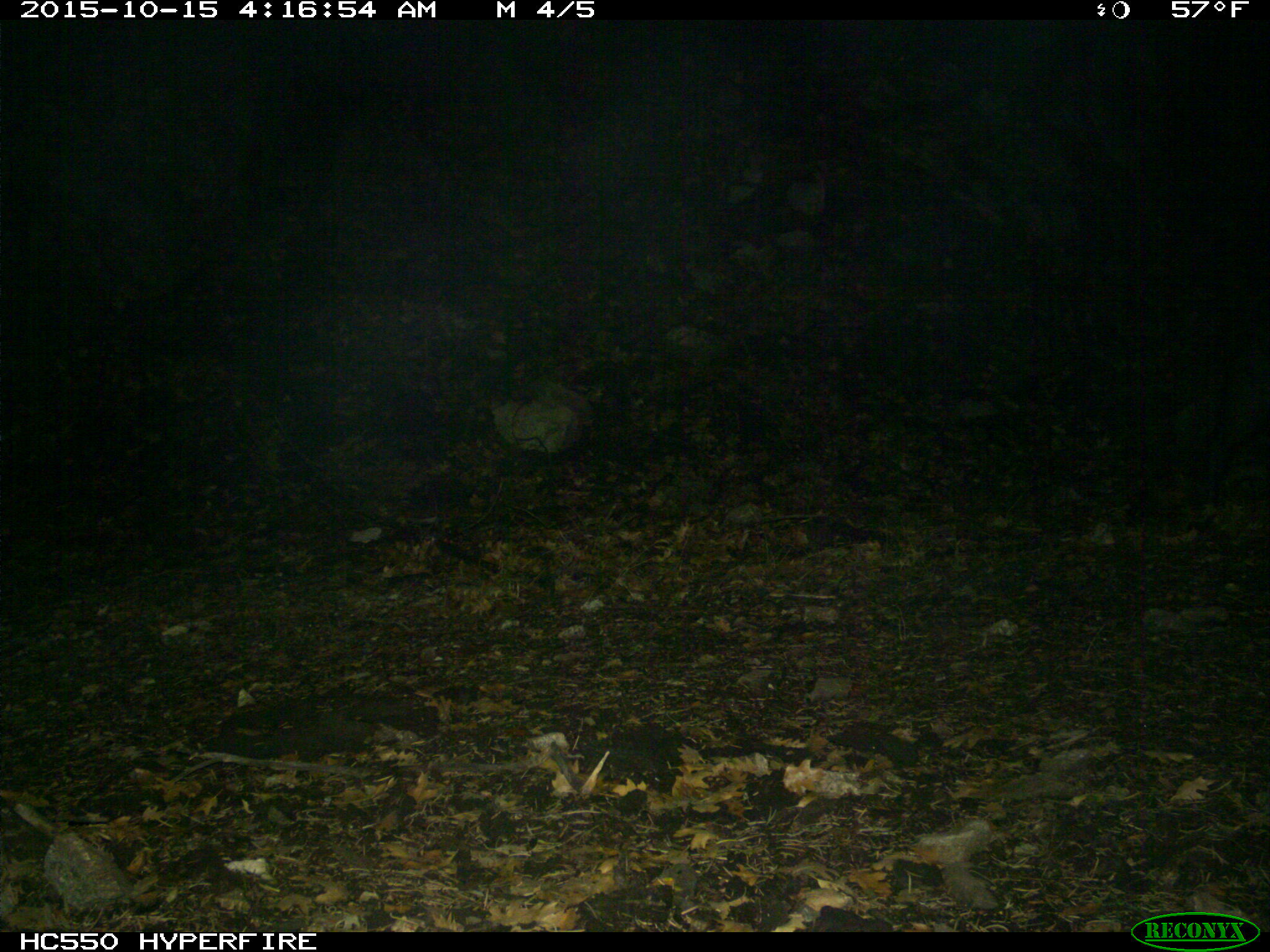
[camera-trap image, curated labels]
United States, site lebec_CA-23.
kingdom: Animalia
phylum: Chordata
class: Mammalia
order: Artiodactyla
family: Suidae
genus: Sus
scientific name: Sus scrofa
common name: wild boar